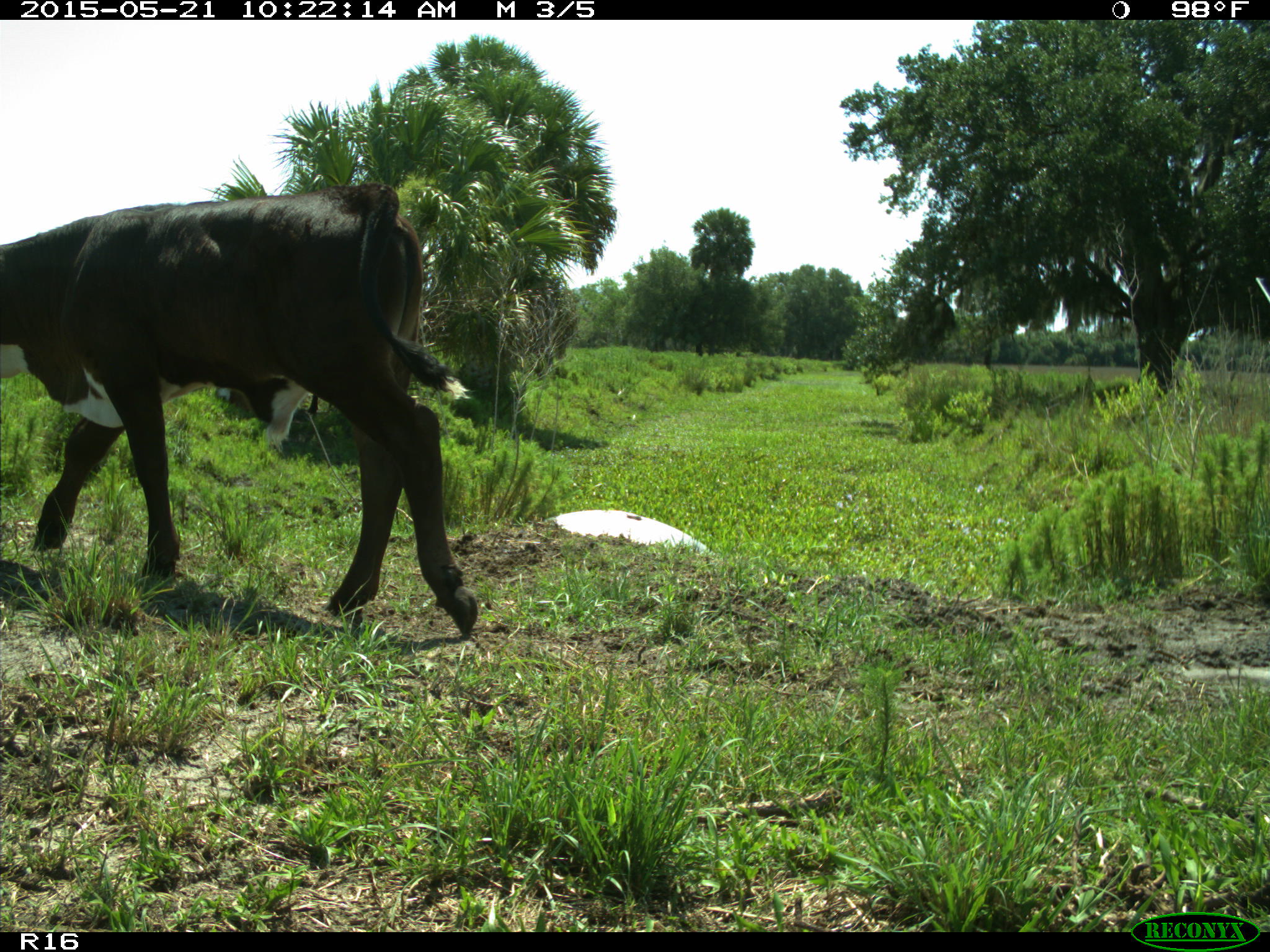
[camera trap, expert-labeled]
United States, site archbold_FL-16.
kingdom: Animalia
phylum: Chordata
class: Mammalia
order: Artiodactyla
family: Bovidae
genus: Bos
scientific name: Bos taurus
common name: domestic cow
Bos taurus (domestic cow).